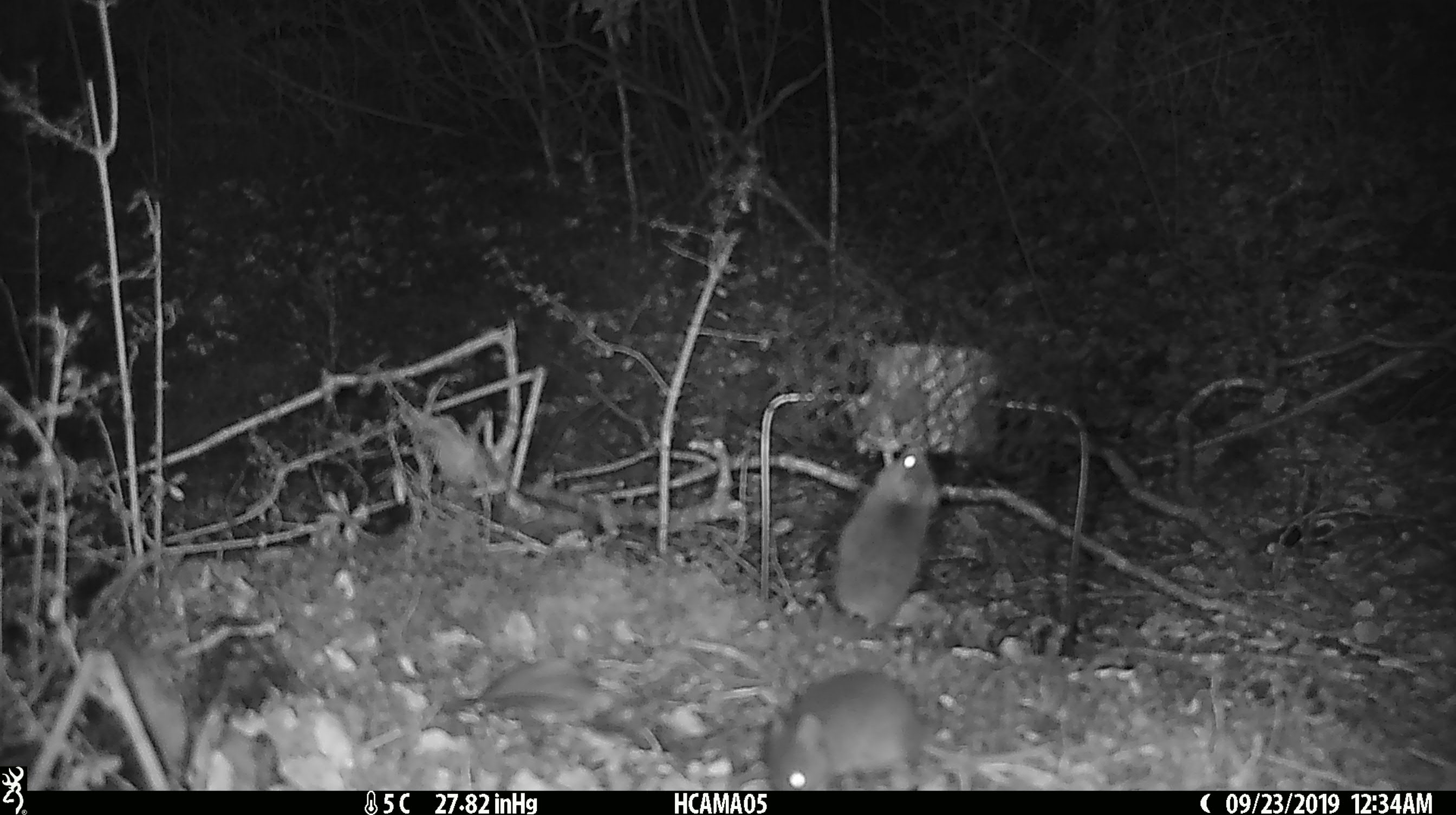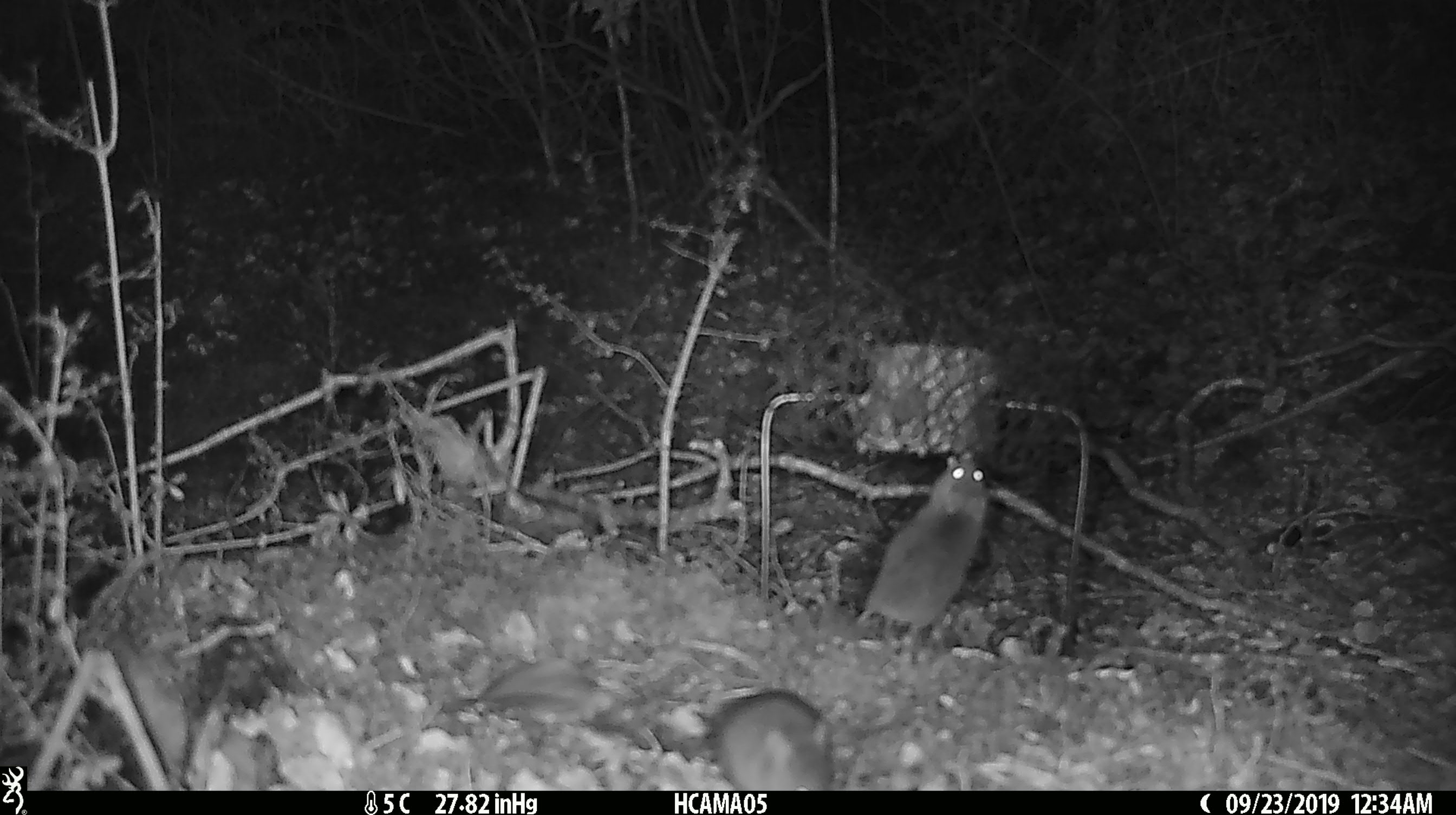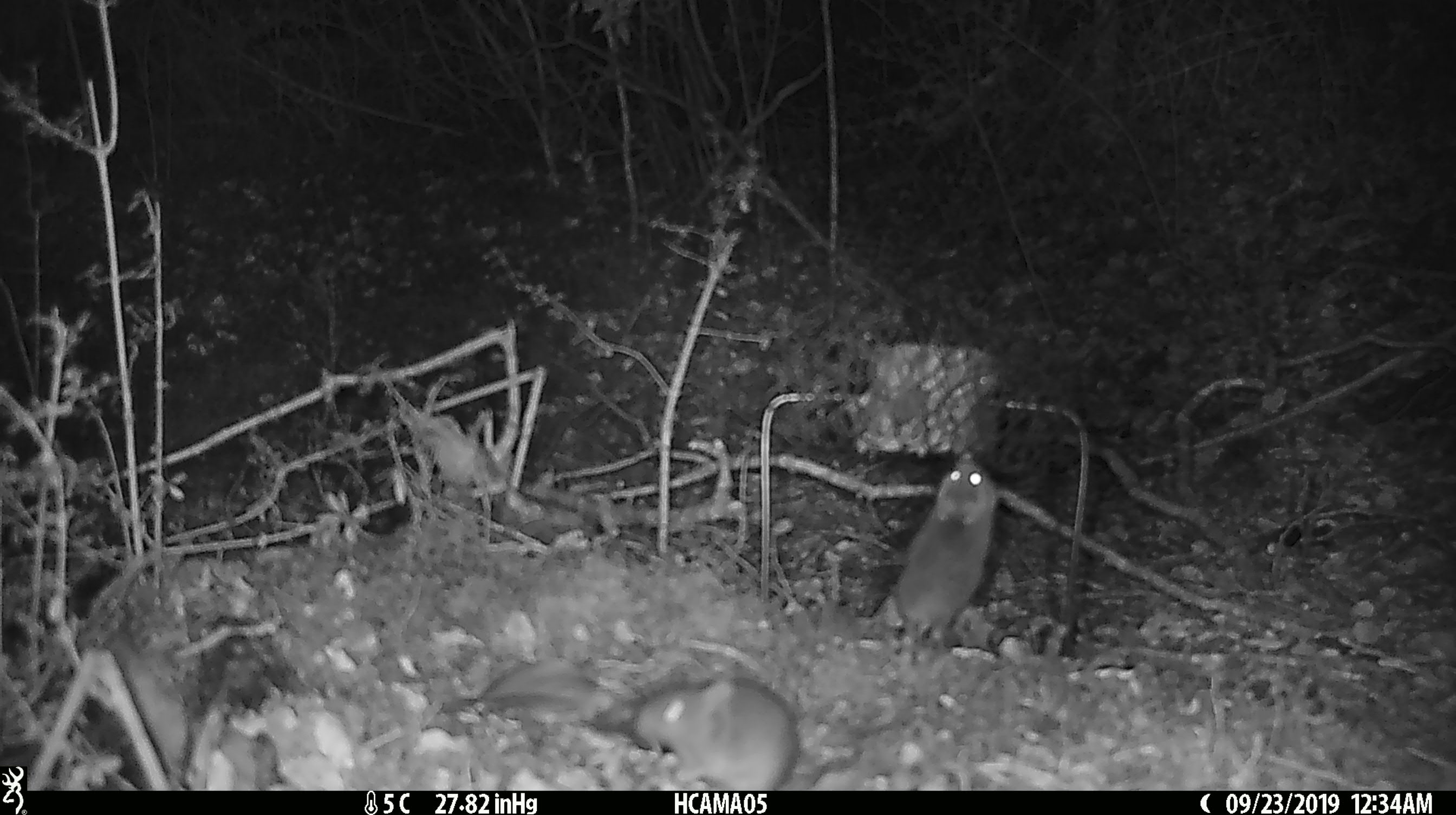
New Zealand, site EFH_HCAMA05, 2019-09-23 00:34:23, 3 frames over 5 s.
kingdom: Animalia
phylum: Chordata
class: Mammalia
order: Rodentia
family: Muridae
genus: Rattus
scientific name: Rattus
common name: rat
Rat (Rattus).